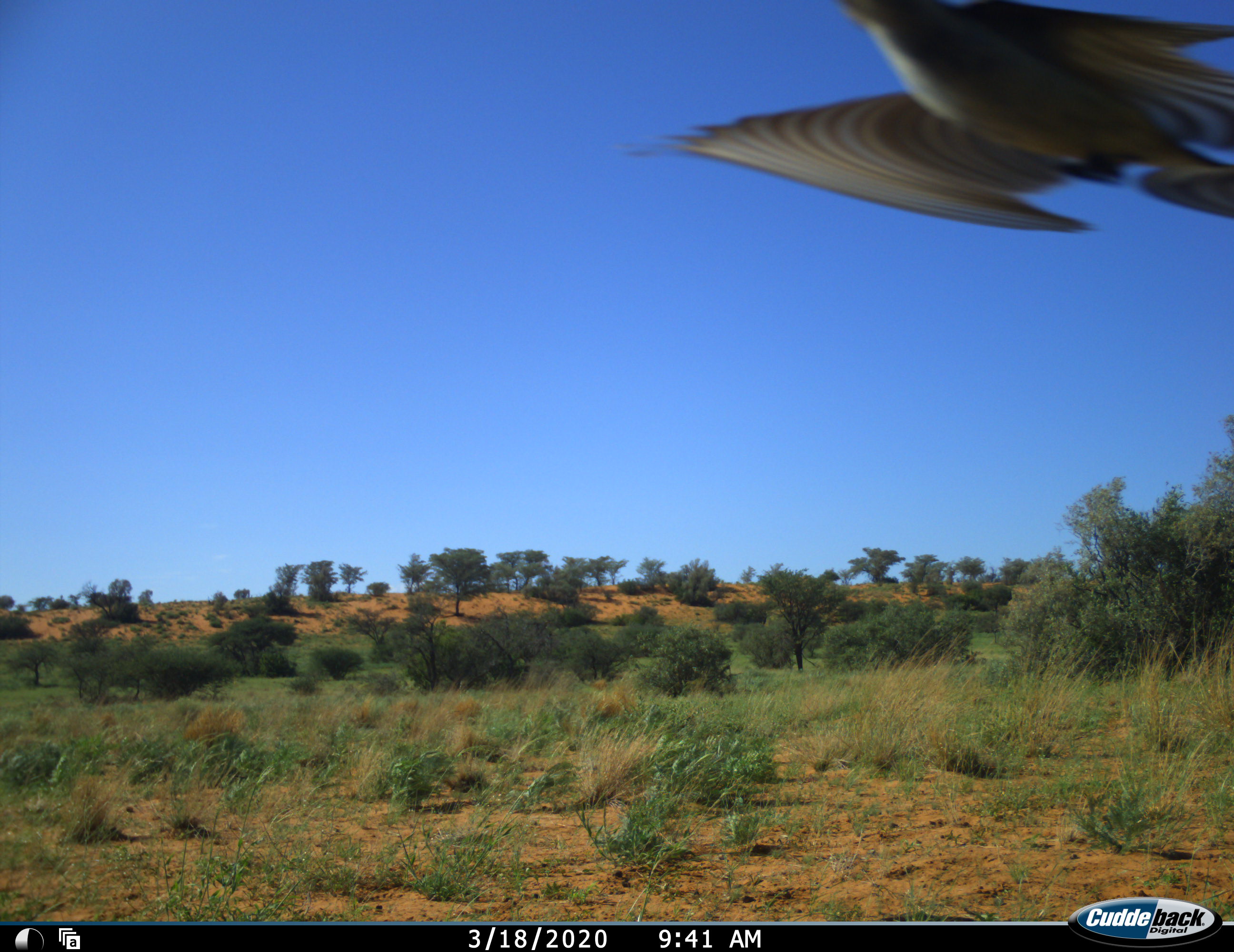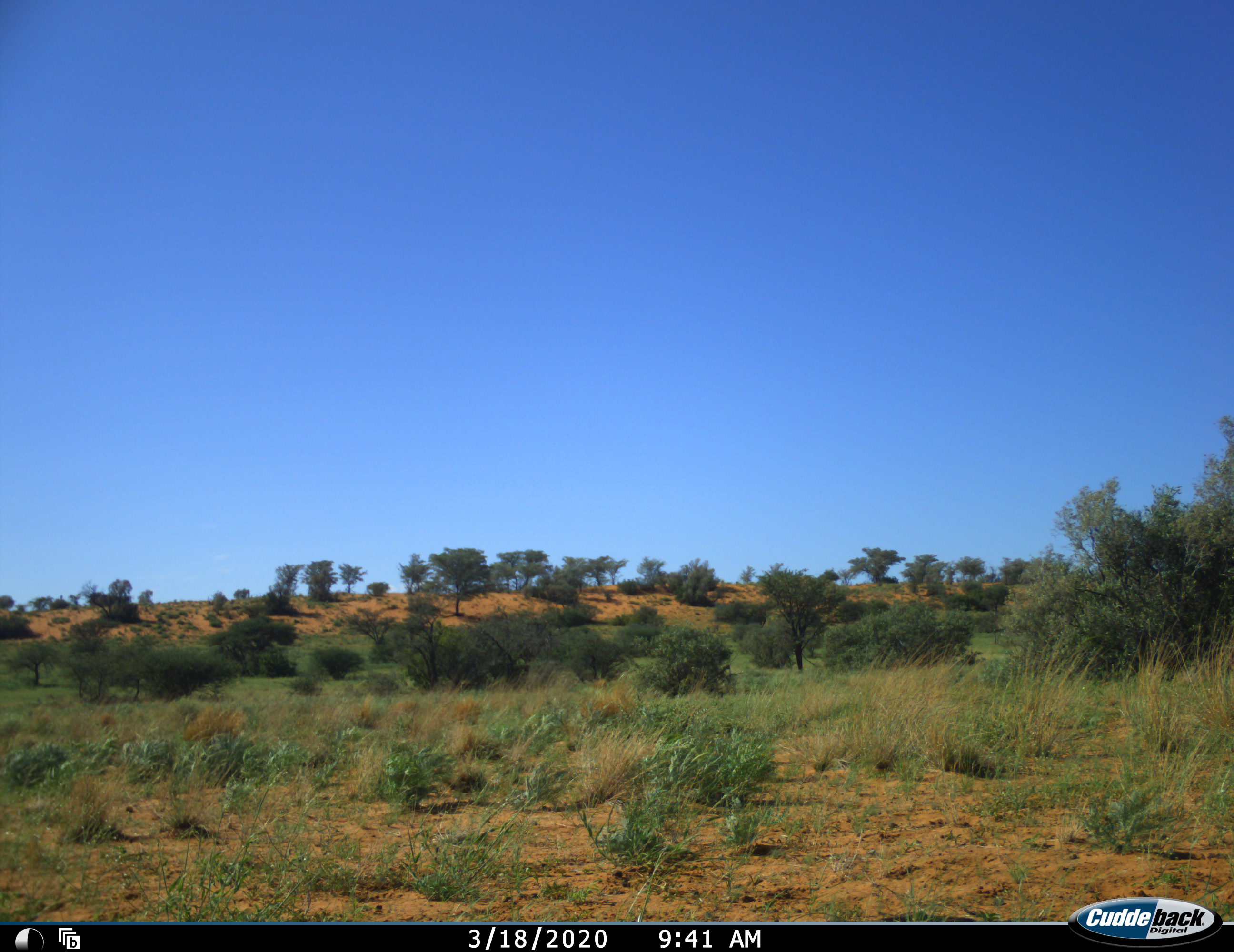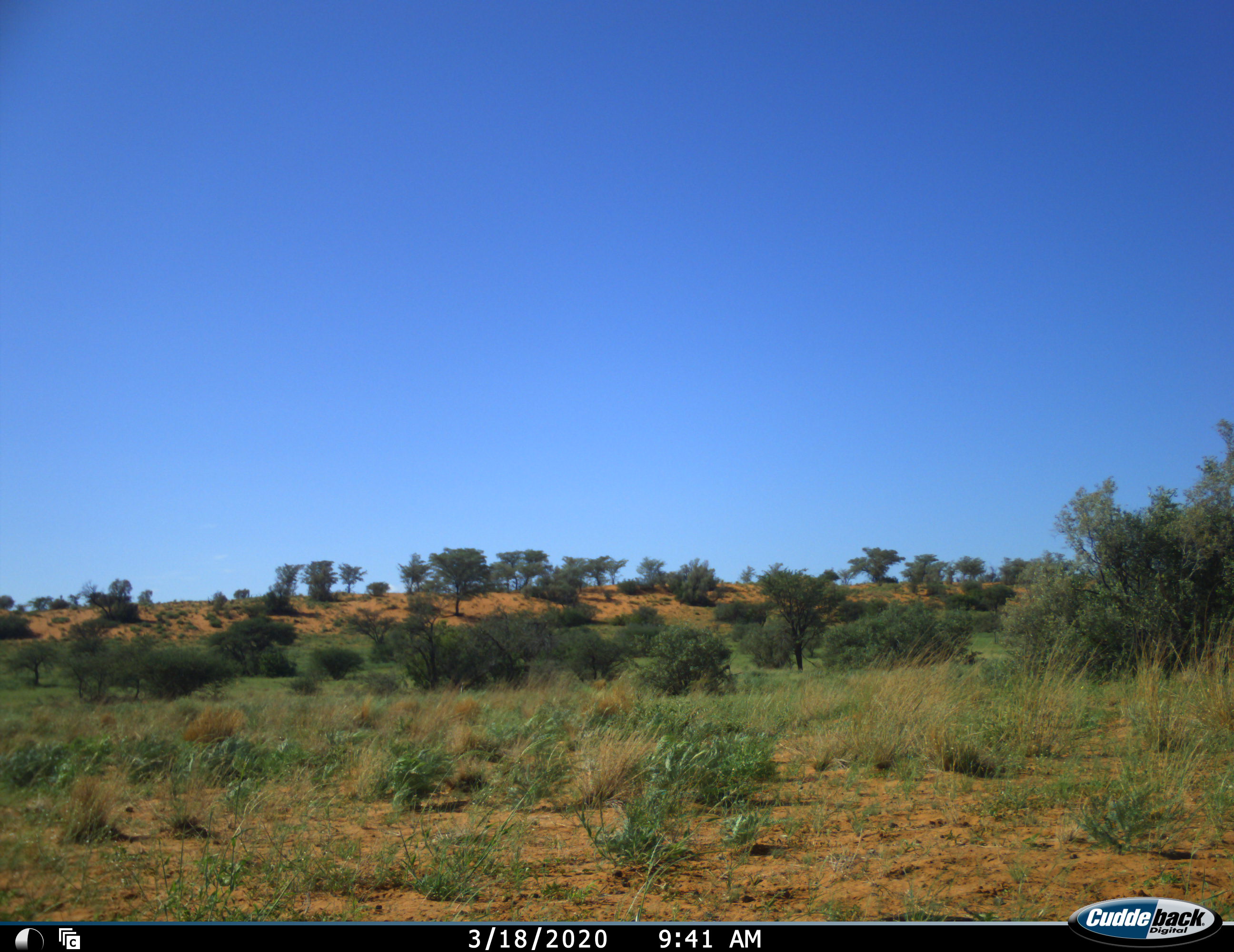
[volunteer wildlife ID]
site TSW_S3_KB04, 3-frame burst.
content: unidentified animal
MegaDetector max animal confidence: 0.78